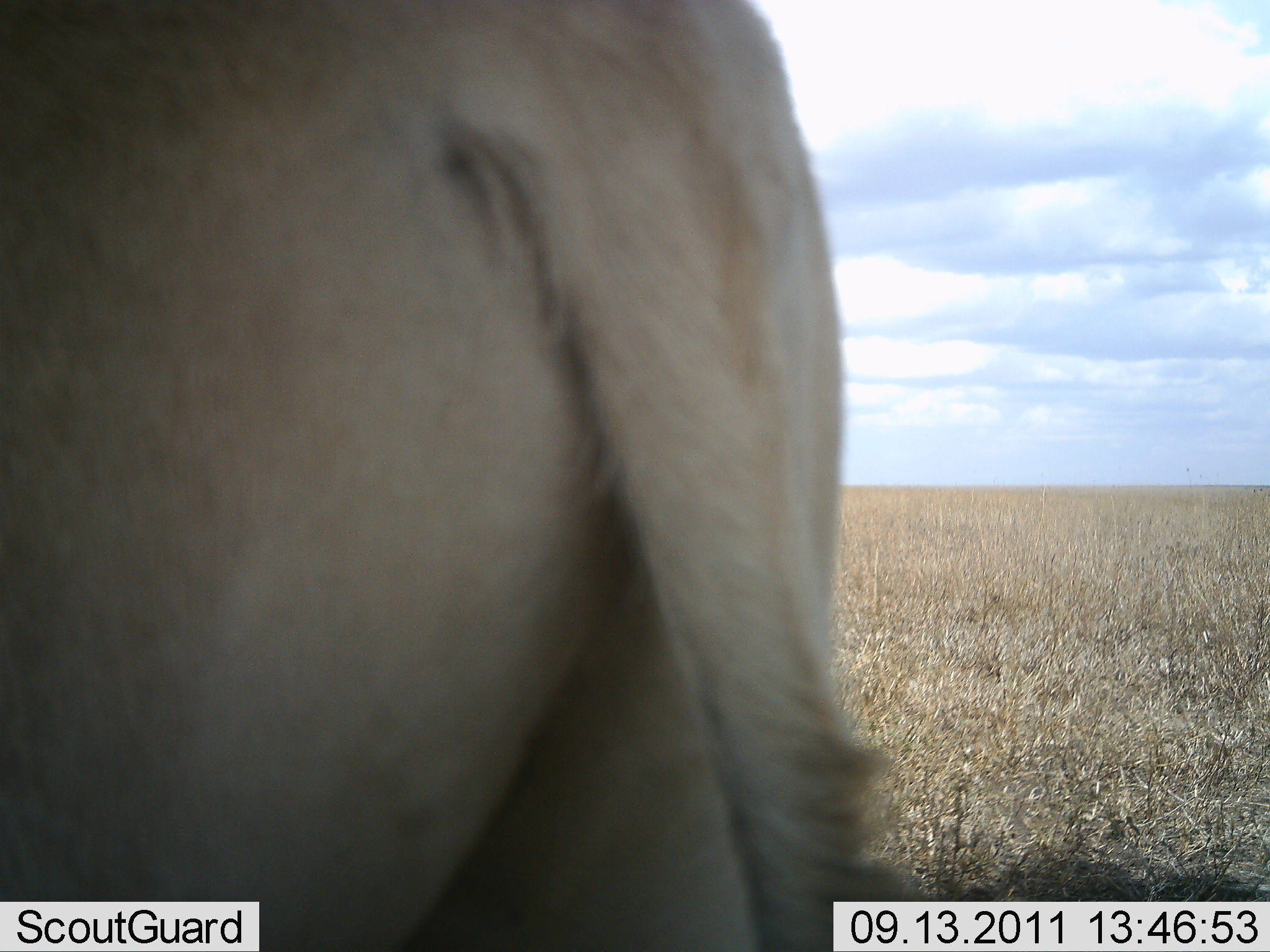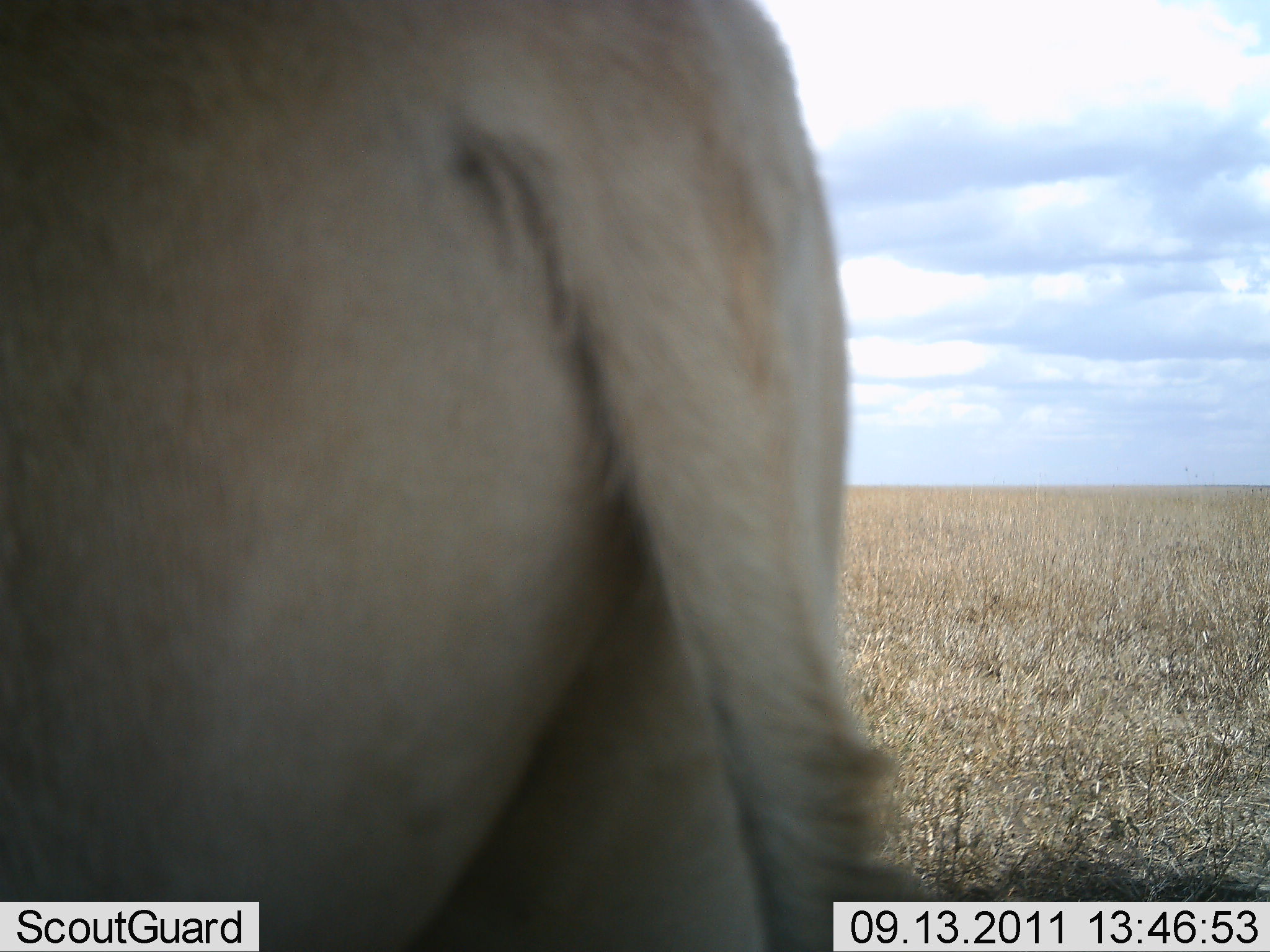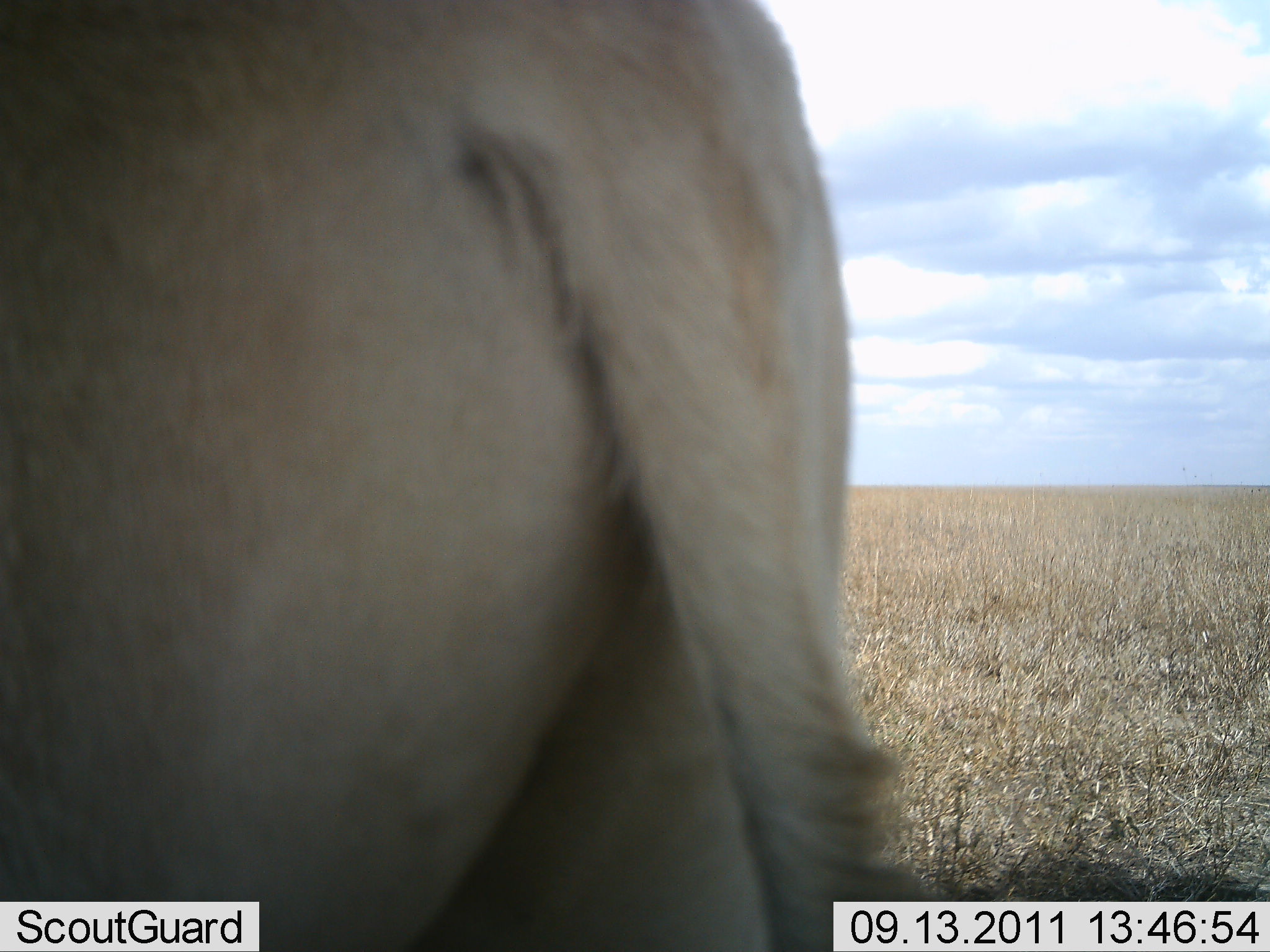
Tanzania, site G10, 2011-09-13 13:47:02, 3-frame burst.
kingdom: Animalia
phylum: Chordata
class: Mammalia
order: Carnivora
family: Felidae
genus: Panthera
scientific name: Panthera leo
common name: lion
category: lionfemale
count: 1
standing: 67%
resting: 0%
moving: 17%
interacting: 17%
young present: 0%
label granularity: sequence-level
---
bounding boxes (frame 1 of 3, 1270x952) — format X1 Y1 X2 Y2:
animal: 1 1 933 952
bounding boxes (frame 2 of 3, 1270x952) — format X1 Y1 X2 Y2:
animal: 0 1 947 952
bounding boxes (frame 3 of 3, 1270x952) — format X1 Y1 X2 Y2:
animal: 0 0 941 951